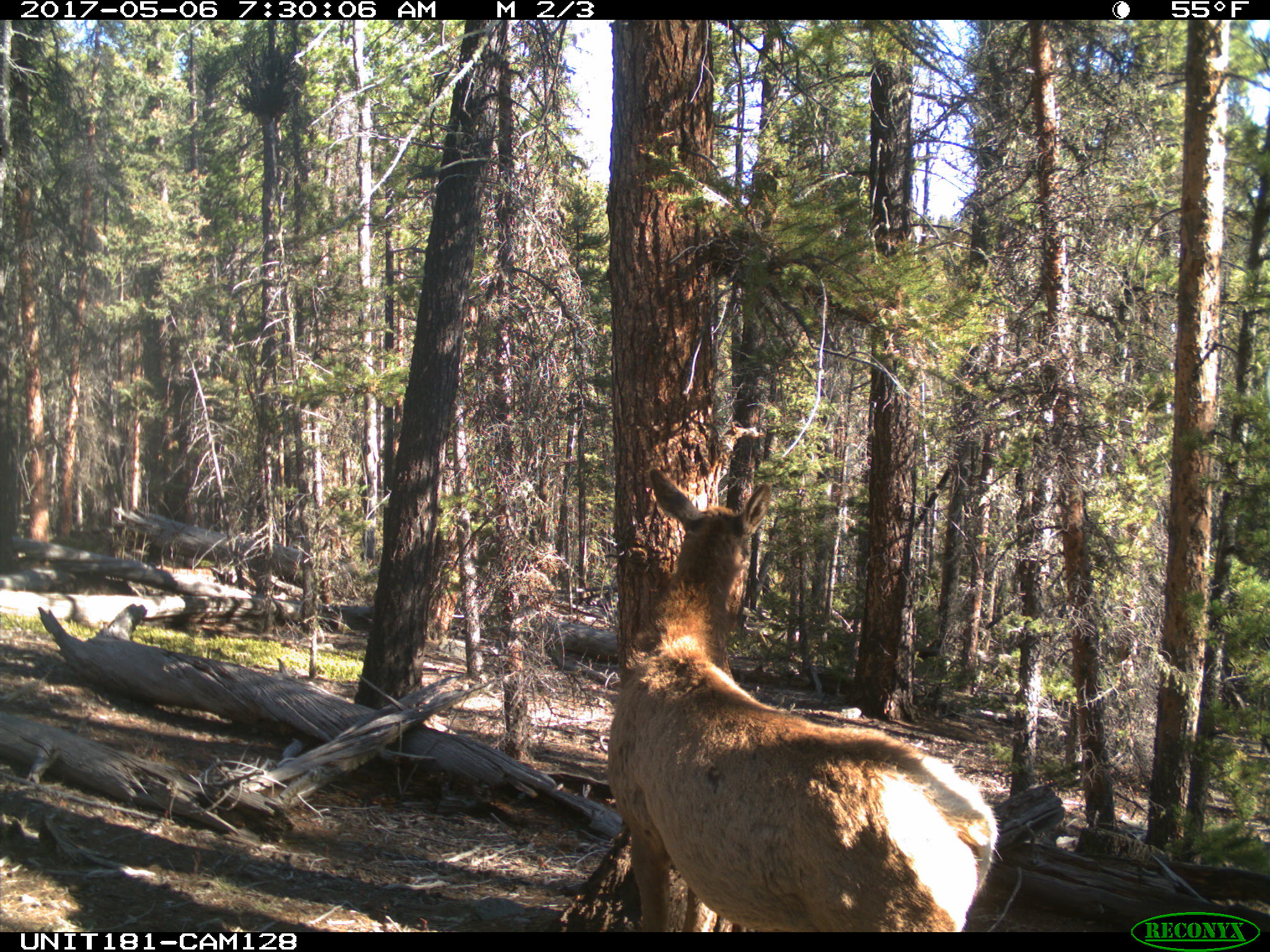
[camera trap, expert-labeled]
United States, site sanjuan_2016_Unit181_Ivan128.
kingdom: Animalia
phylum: Chordata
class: Mammalia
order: Artiodactyla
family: Cervidae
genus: Cervus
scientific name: Cervus elaphus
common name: red deer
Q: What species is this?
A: Cervus elaphus (red deer).